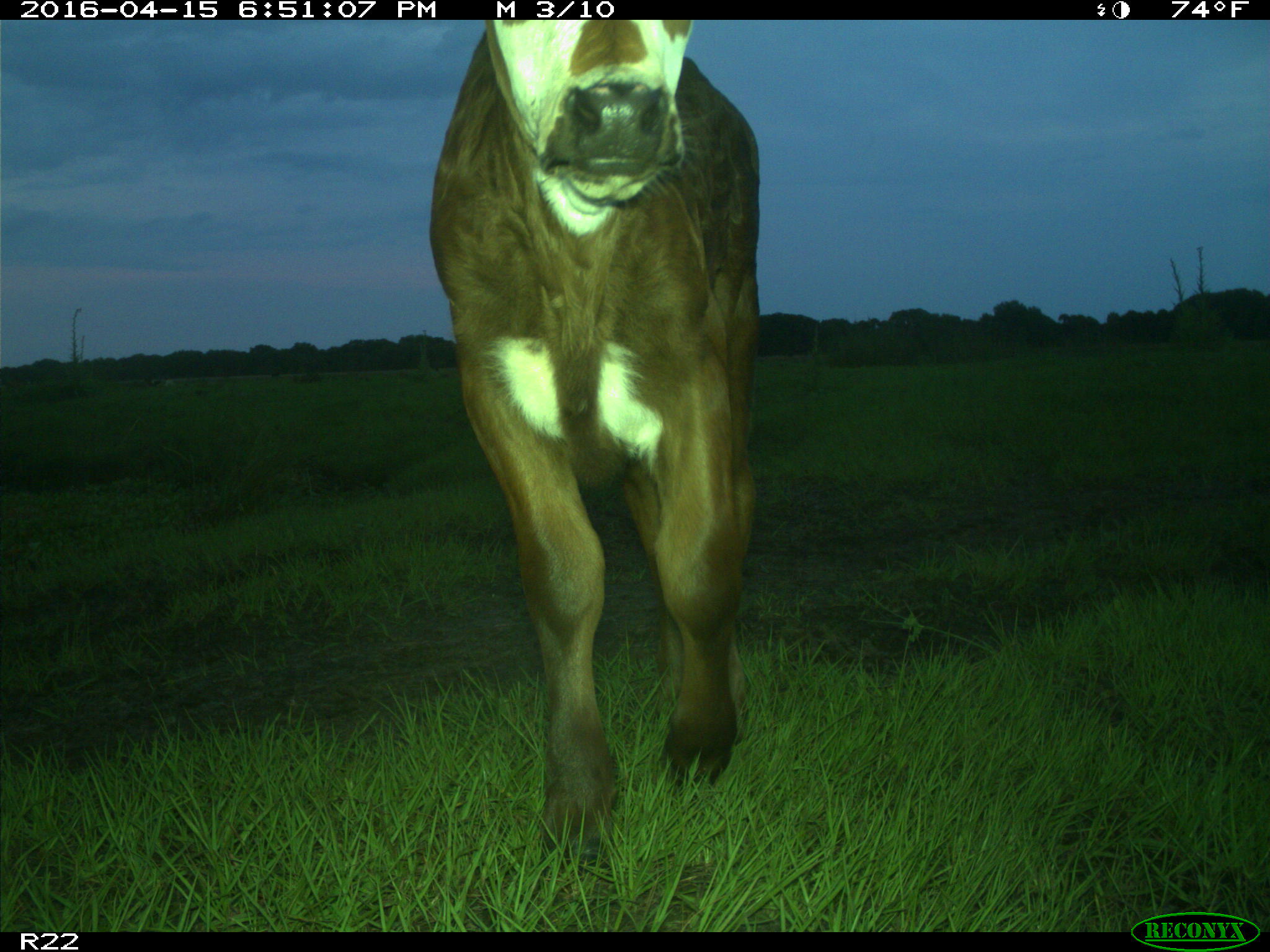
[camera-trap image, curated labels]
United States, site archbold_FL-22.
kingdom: Animalia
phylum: Chordata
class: Mammalia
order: Artiodactyla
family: Bovidae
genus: Bos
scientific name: Bos taurus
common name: domestic cow